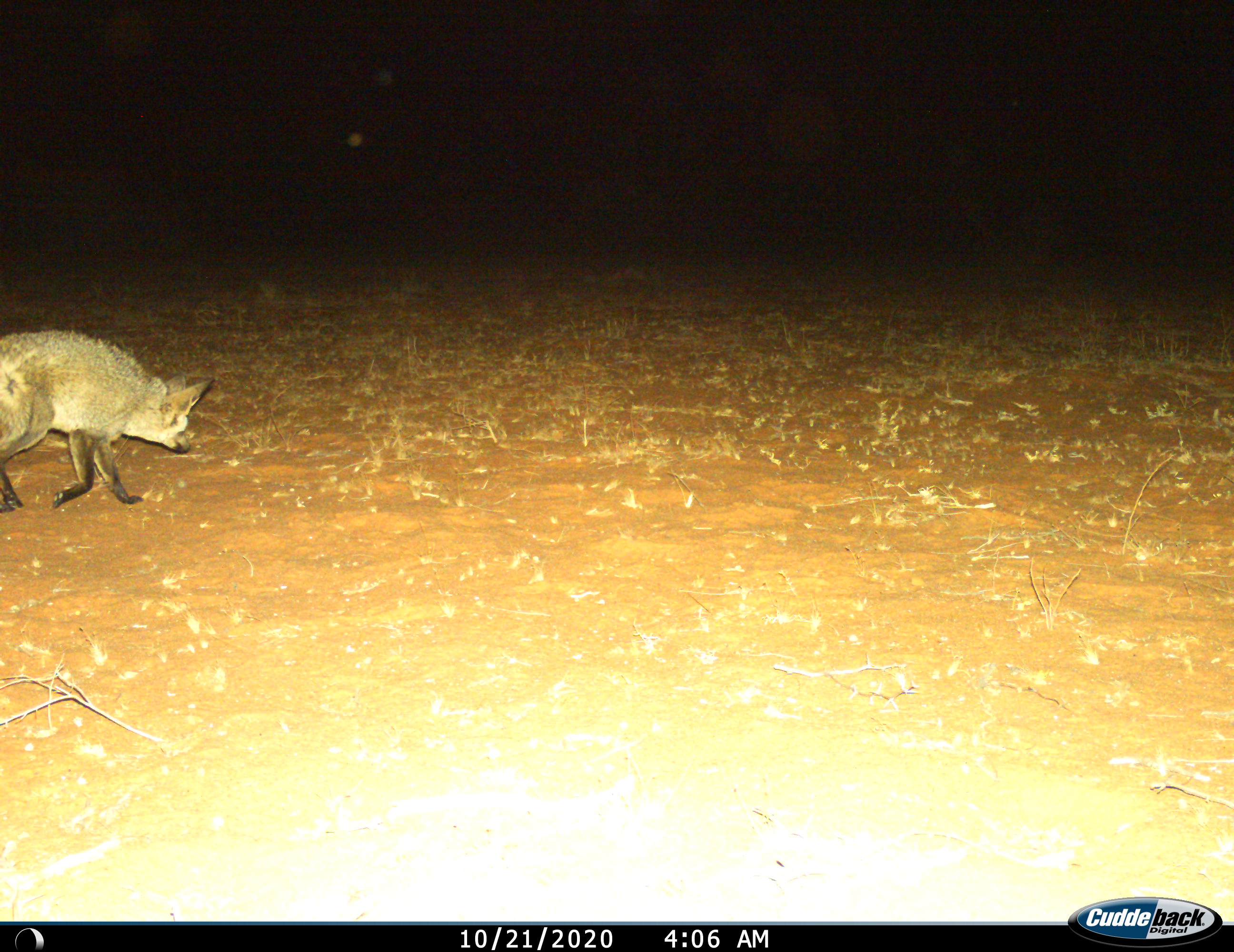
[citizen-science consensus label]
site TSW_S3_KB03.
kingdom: Animalia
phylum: Chordata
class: Mammalia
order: Carnivora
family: Canidae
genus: Otocyon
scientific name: Otocyon megalotis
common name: bat-eared fox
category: foxbateared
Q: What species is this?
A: Foxbateared (bat-eared fox) (Otocyon megalotis).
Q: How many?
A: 1.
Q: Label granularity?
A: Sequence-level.